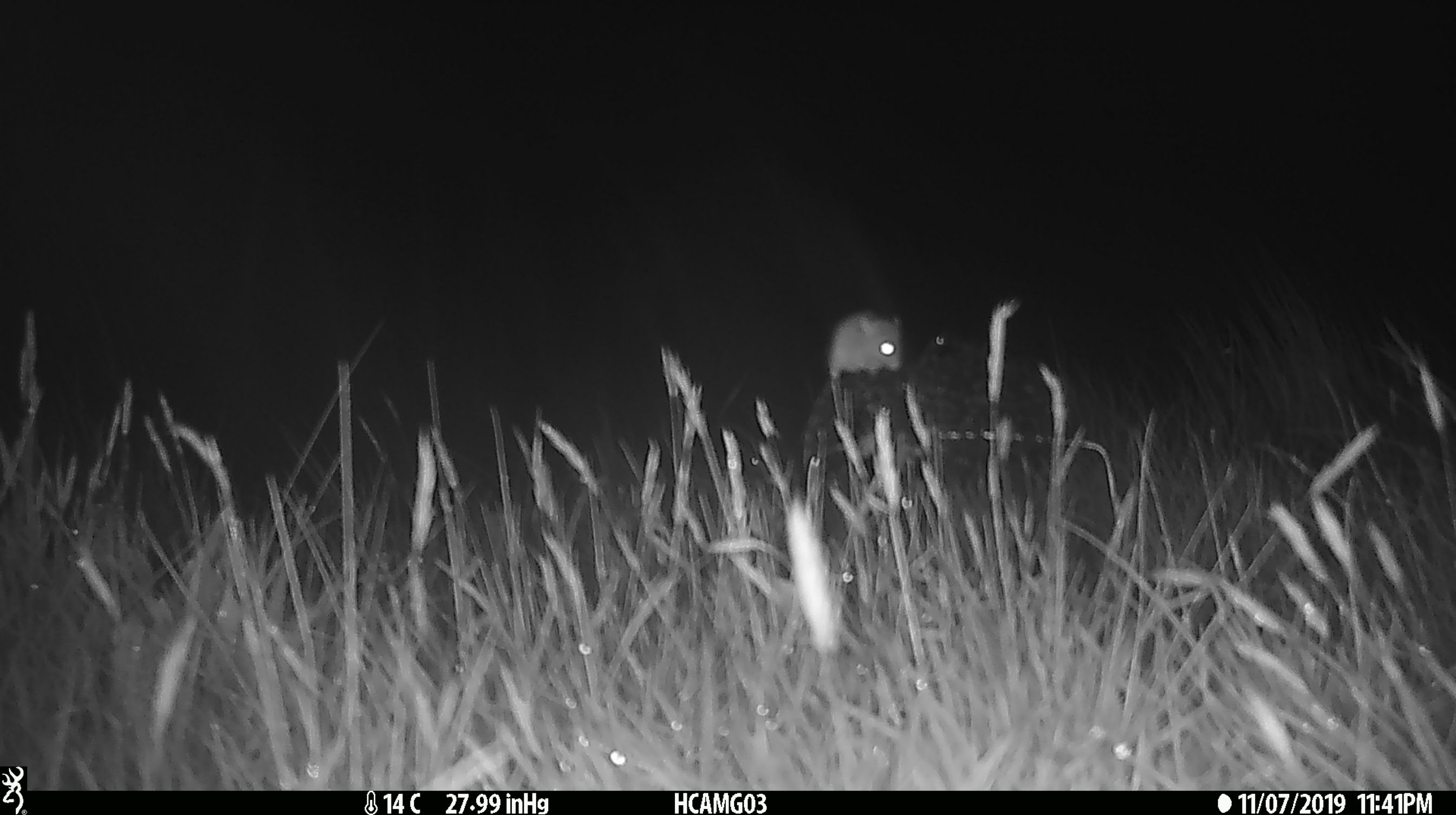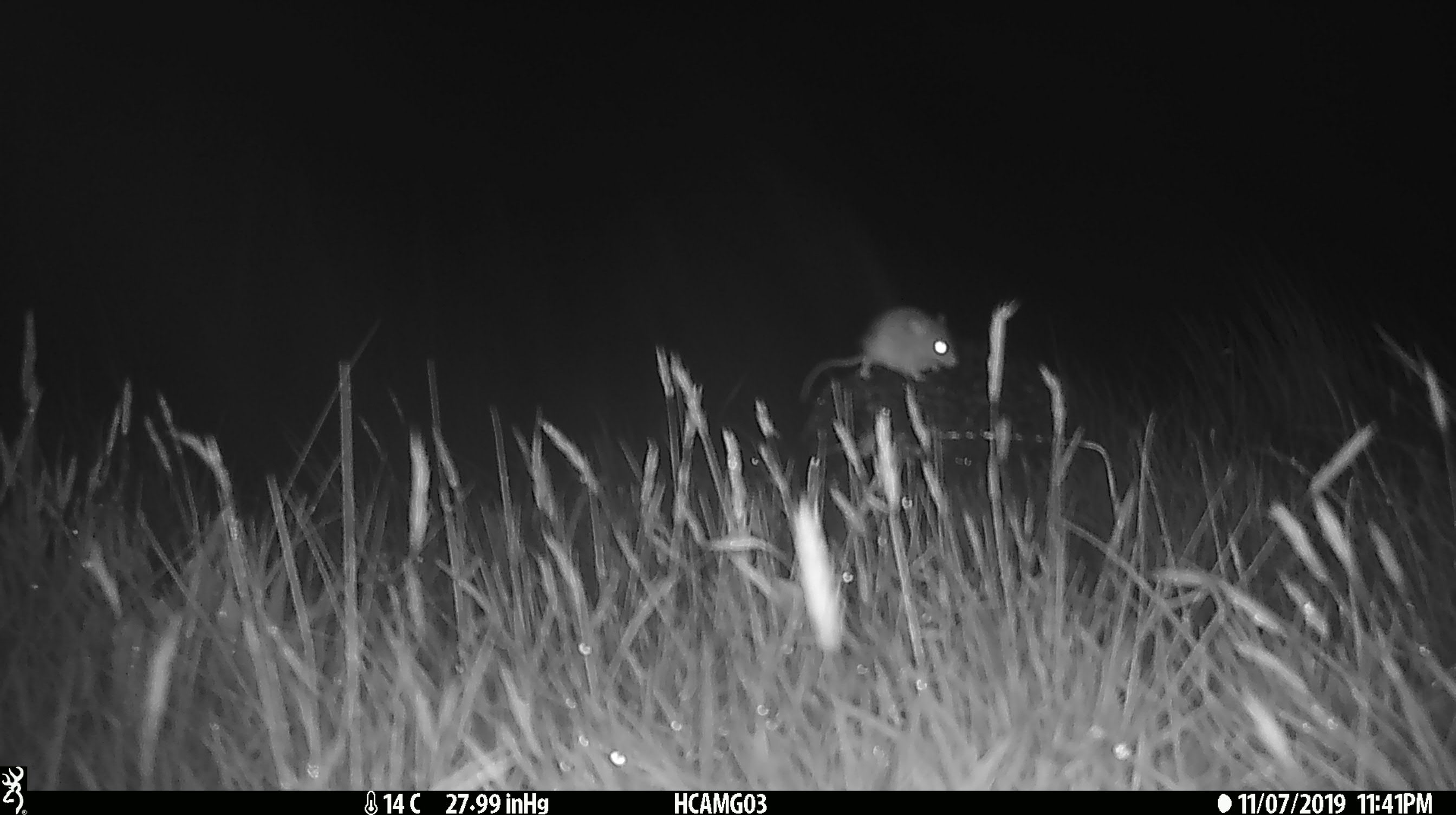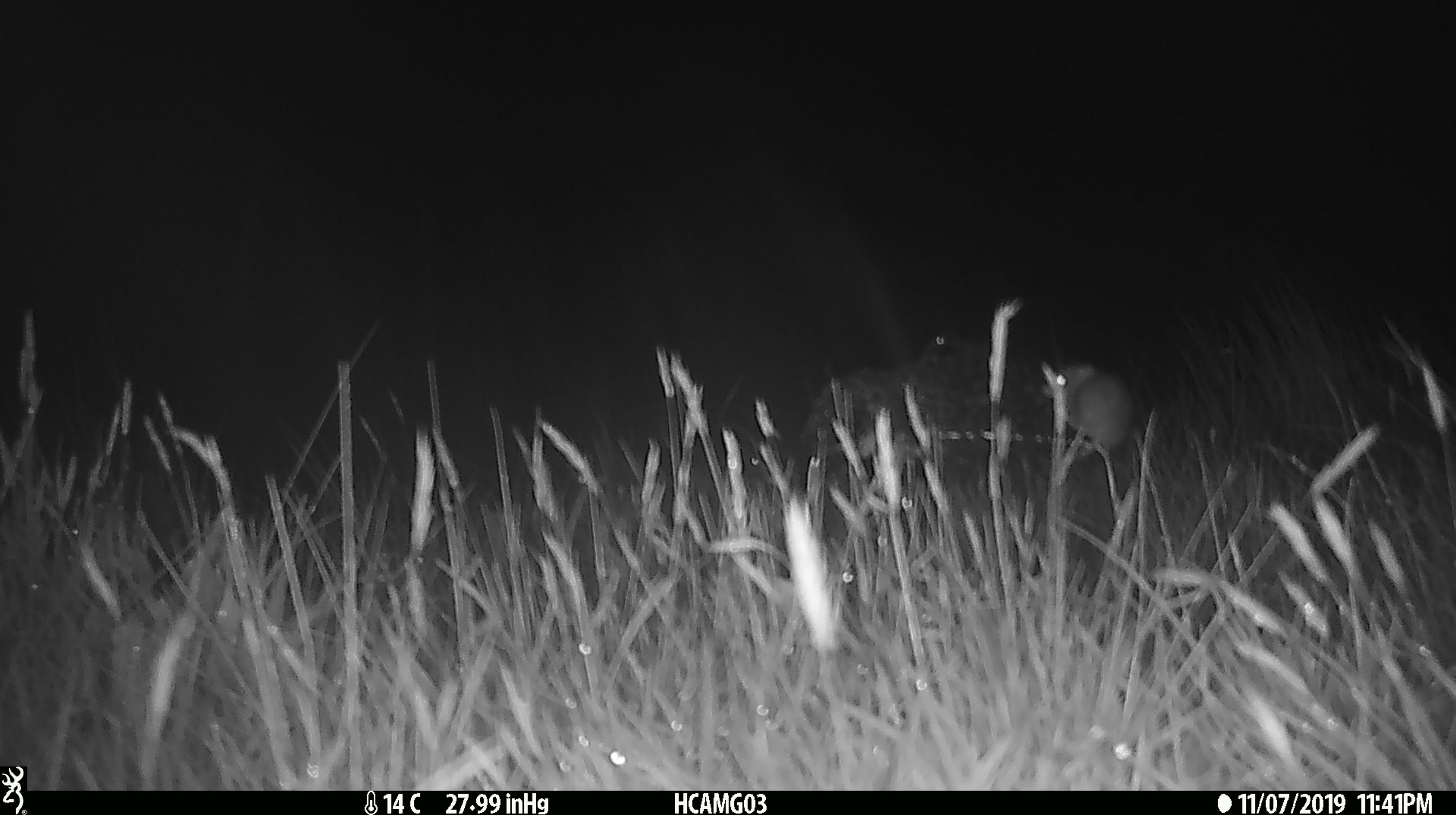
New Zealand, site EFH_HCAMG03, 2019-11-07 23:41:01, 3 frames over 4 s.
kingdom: Animalia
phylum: Chordata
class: Mammalia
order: Rodentia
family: Muridae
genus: Mus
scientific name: Mus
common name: mouse